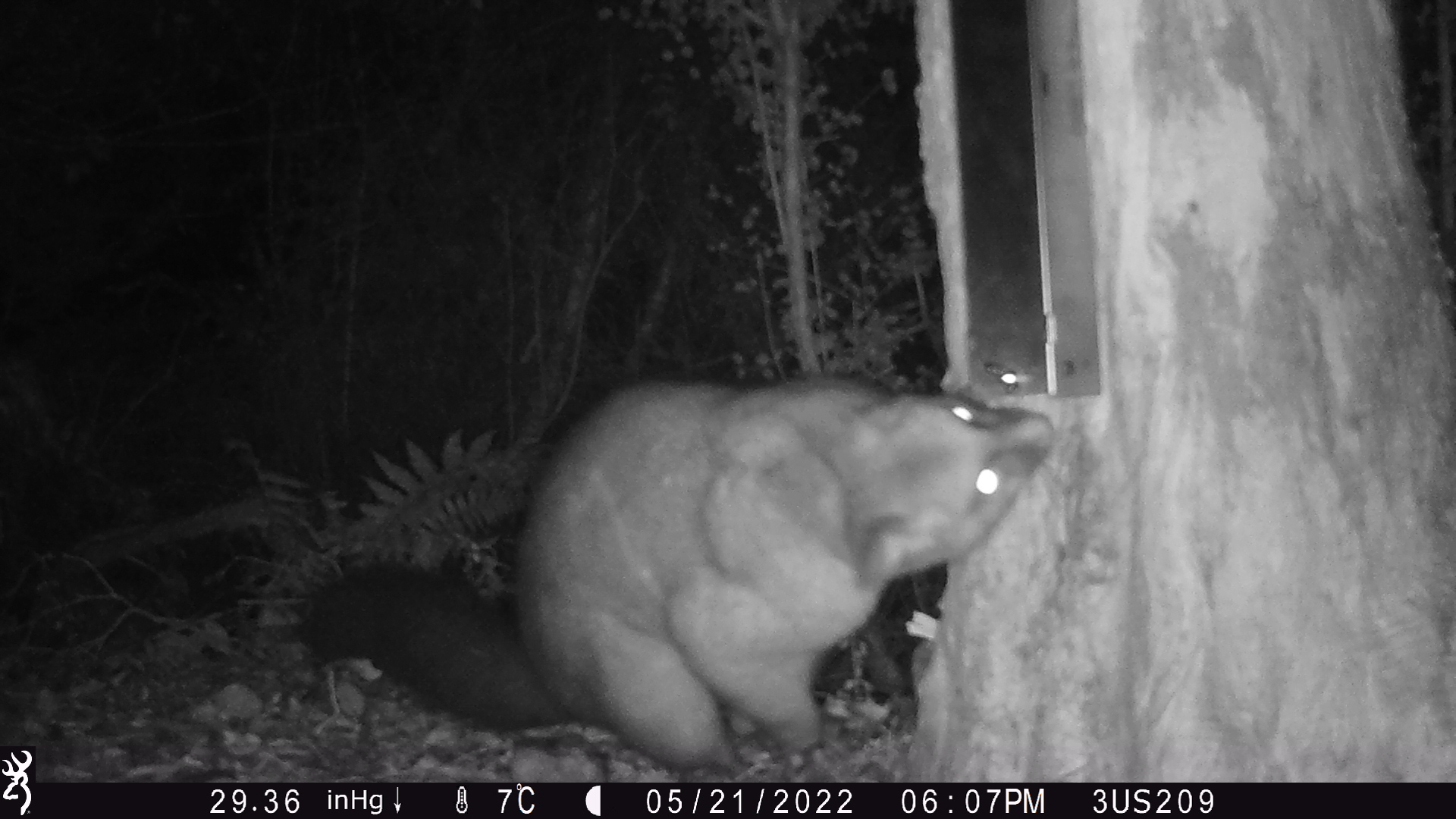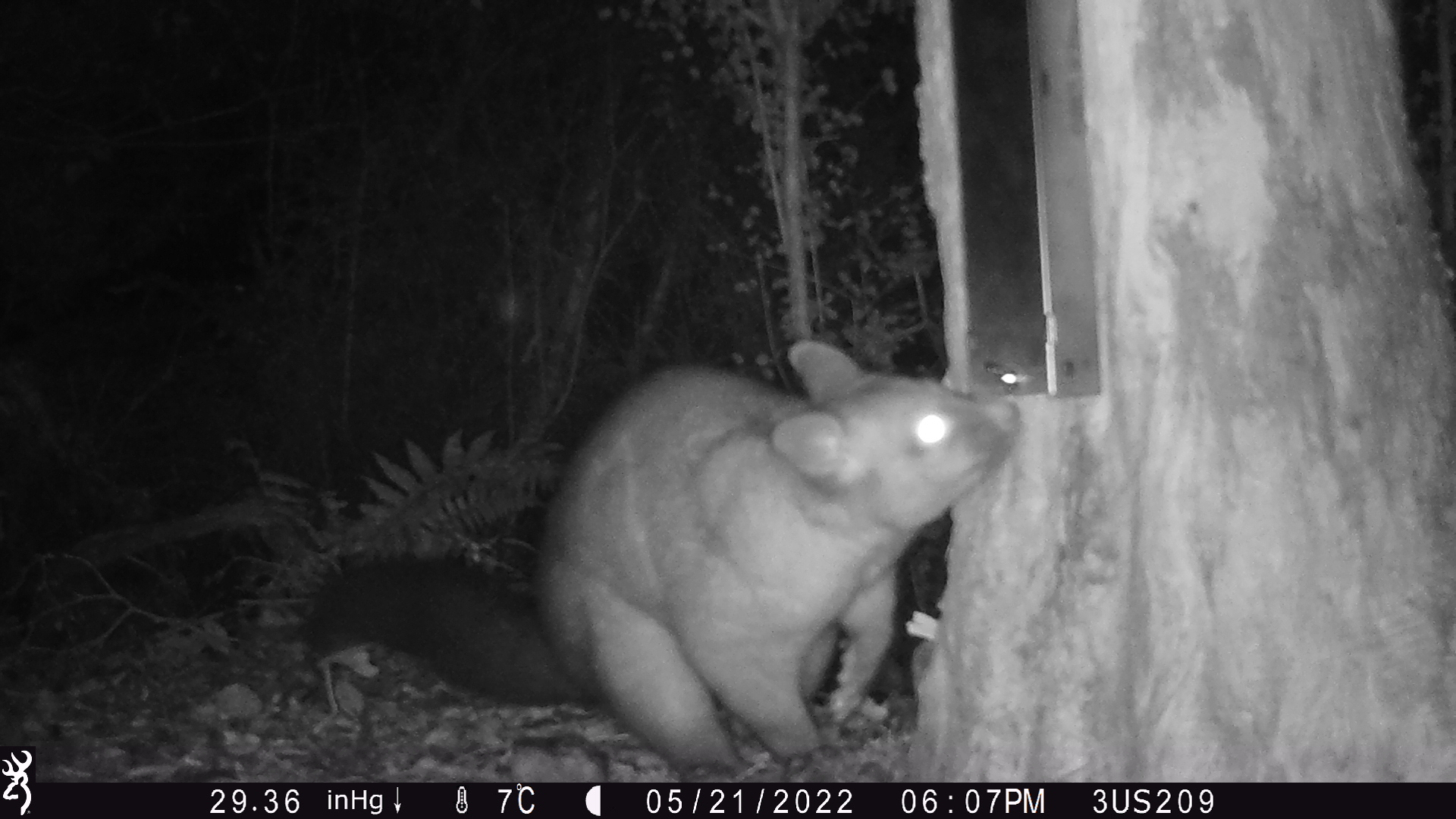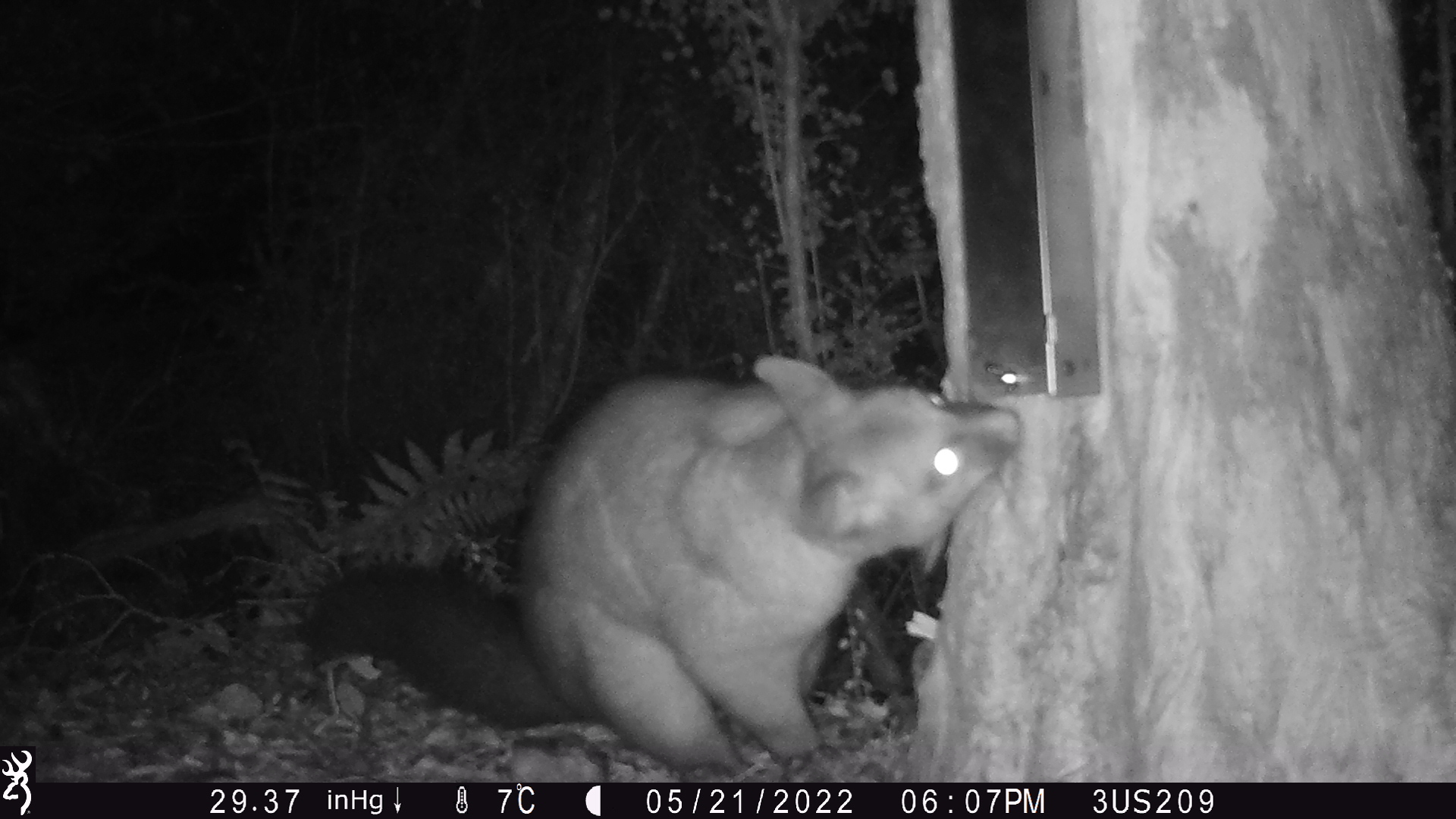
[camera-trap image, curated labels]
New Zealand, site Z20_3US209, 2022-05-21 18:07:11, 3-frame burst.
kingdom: Animalia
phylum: Chordata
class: Mammalia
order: Diprotodontia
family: Phalangeridae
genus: Trichosurus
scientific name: Trichosurus vulpecula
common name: common brushtail possum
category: possum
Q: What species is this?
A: Possum (common brushtail possum) (Trichosurus vulpecula).